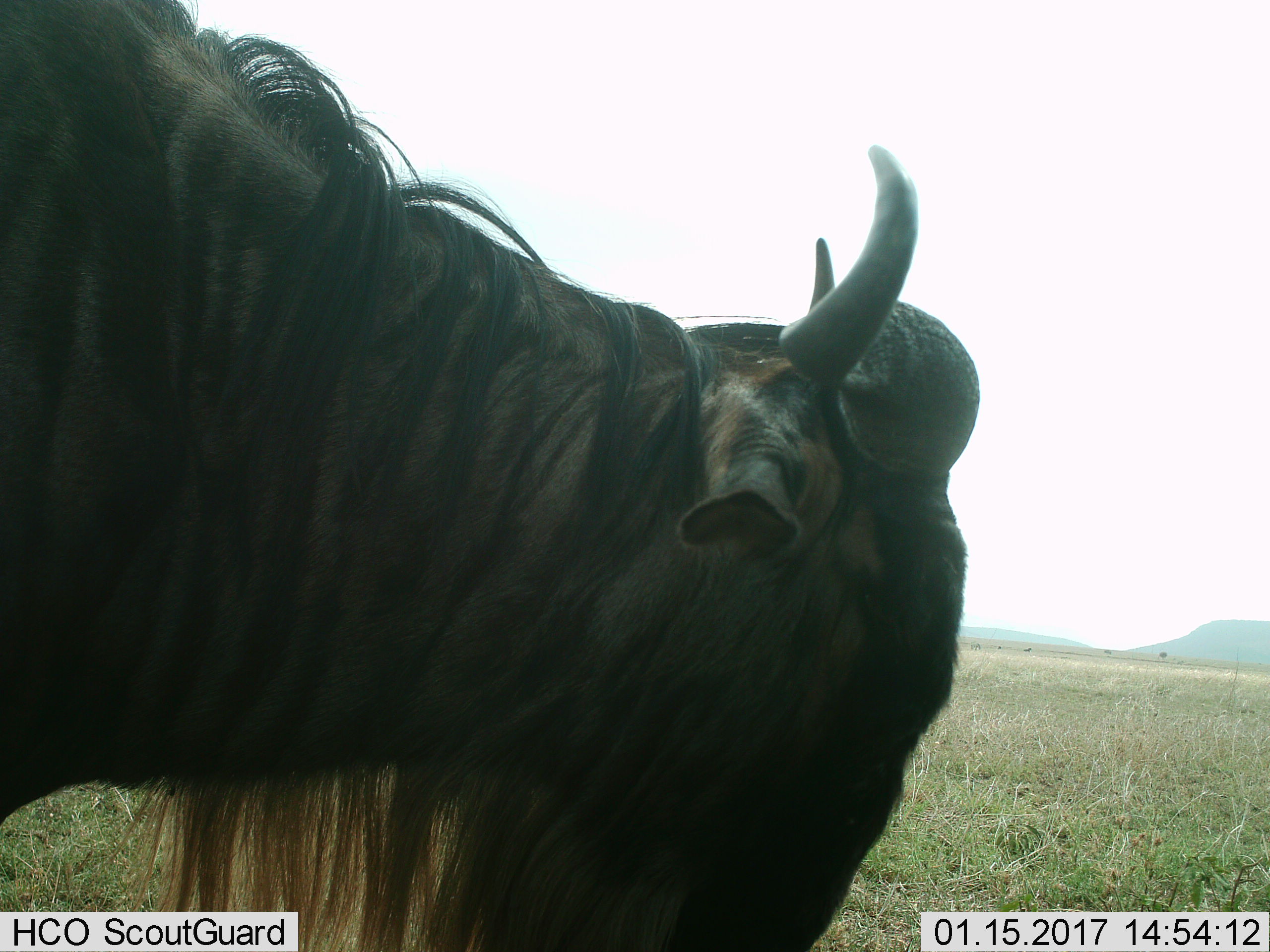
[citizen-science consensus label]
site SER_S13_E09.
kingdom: Animalia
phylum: Chordata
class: Mammalia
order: Artiodactyla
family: Bovidae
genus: Connochaetes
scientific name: Connochaetes taurinus taurinus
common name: blue wildebeest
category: wildebeestblue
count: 1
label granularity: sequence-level